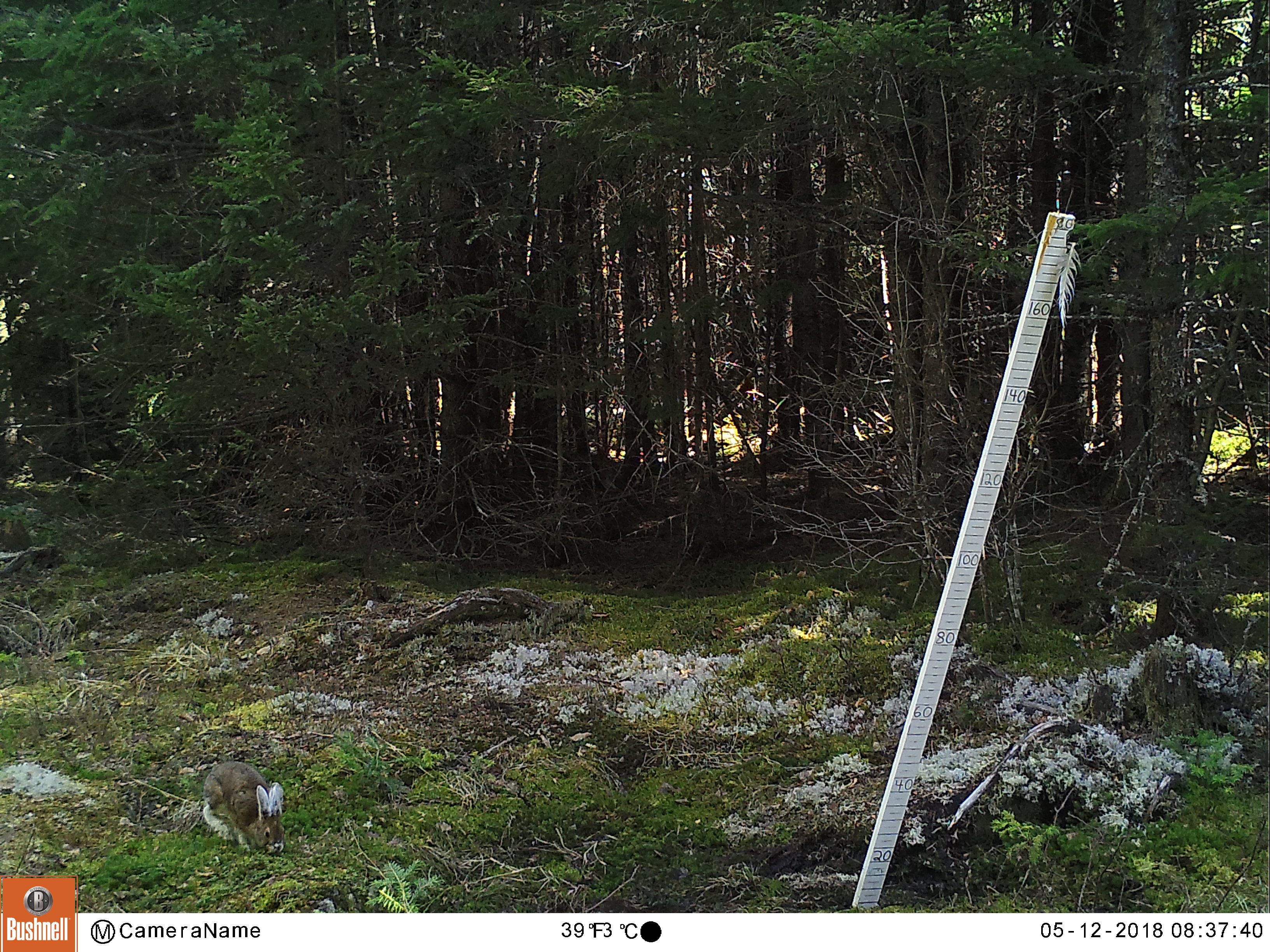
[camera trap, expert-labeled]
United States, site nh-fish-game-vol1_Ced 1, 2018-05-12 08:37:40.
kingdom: Animalia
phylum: Chordata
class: Mammalia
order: Lagomorpha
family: Leporidae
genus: Lepus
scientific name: Lepus americanus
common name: snowshoe hare